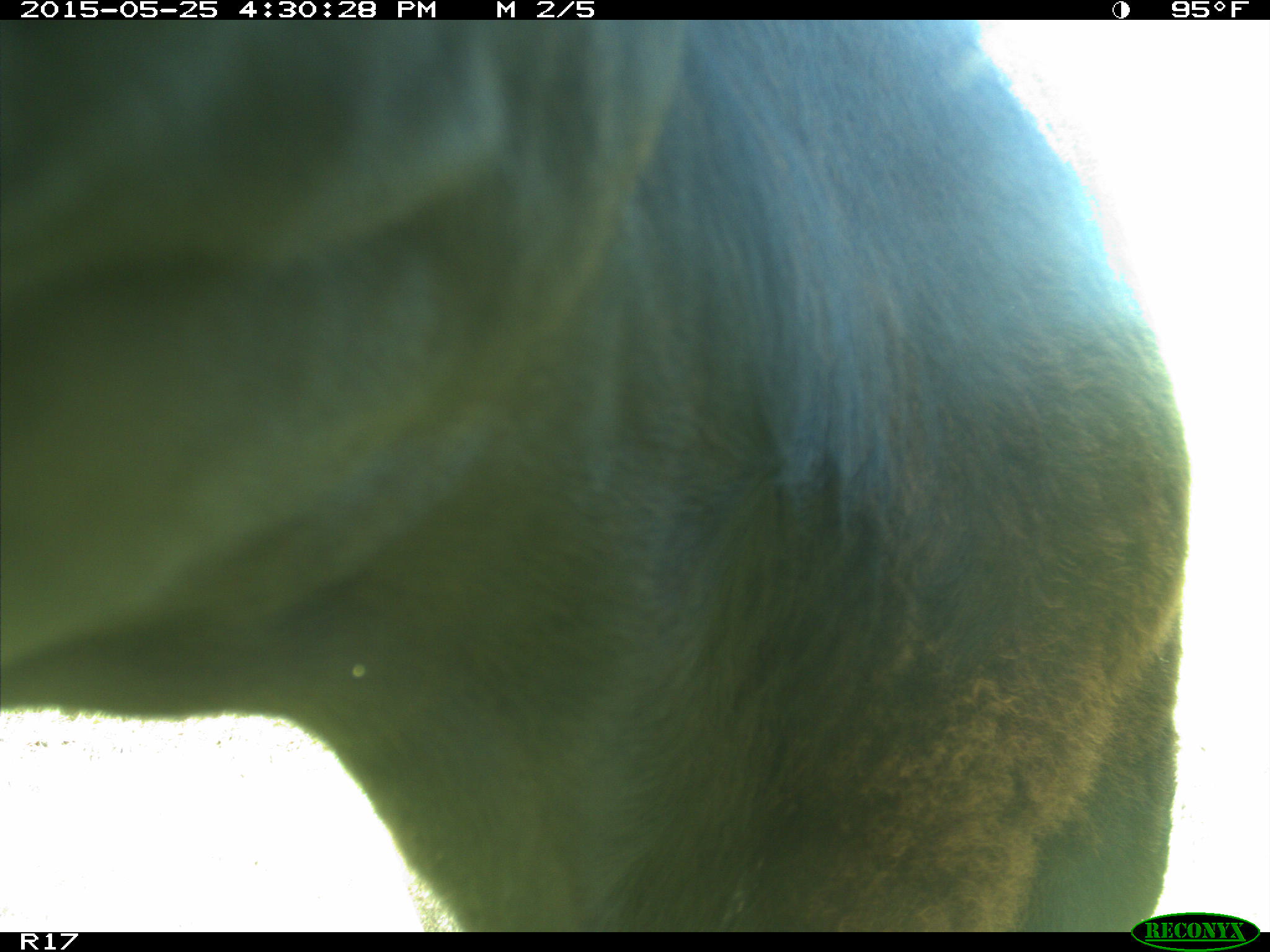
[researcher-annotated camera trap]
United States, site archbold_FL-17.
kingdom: Animalia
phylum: Chordata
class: Mammalia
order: Artiodactyla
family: Bovidae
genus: Bos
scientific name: Bos taurus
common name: domestic cow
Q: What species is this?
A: Bos taurus (domestic cow).